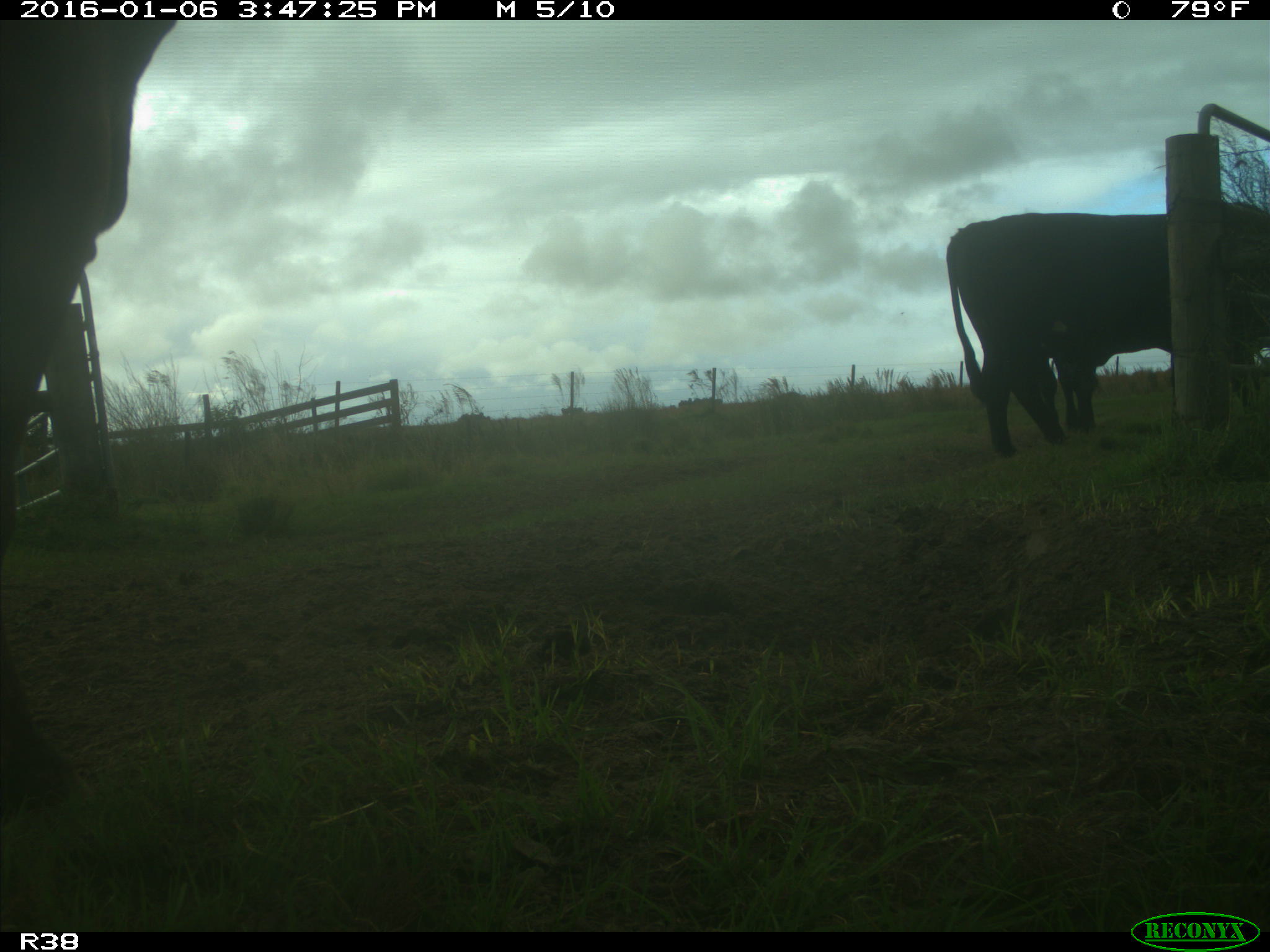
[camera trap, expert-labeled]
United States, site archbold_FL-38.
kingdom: Animalia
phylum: Chordata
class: Mammalia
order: Artiodactyla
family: Bovidae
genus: Bos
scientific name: Bos taurus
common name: domestic cow